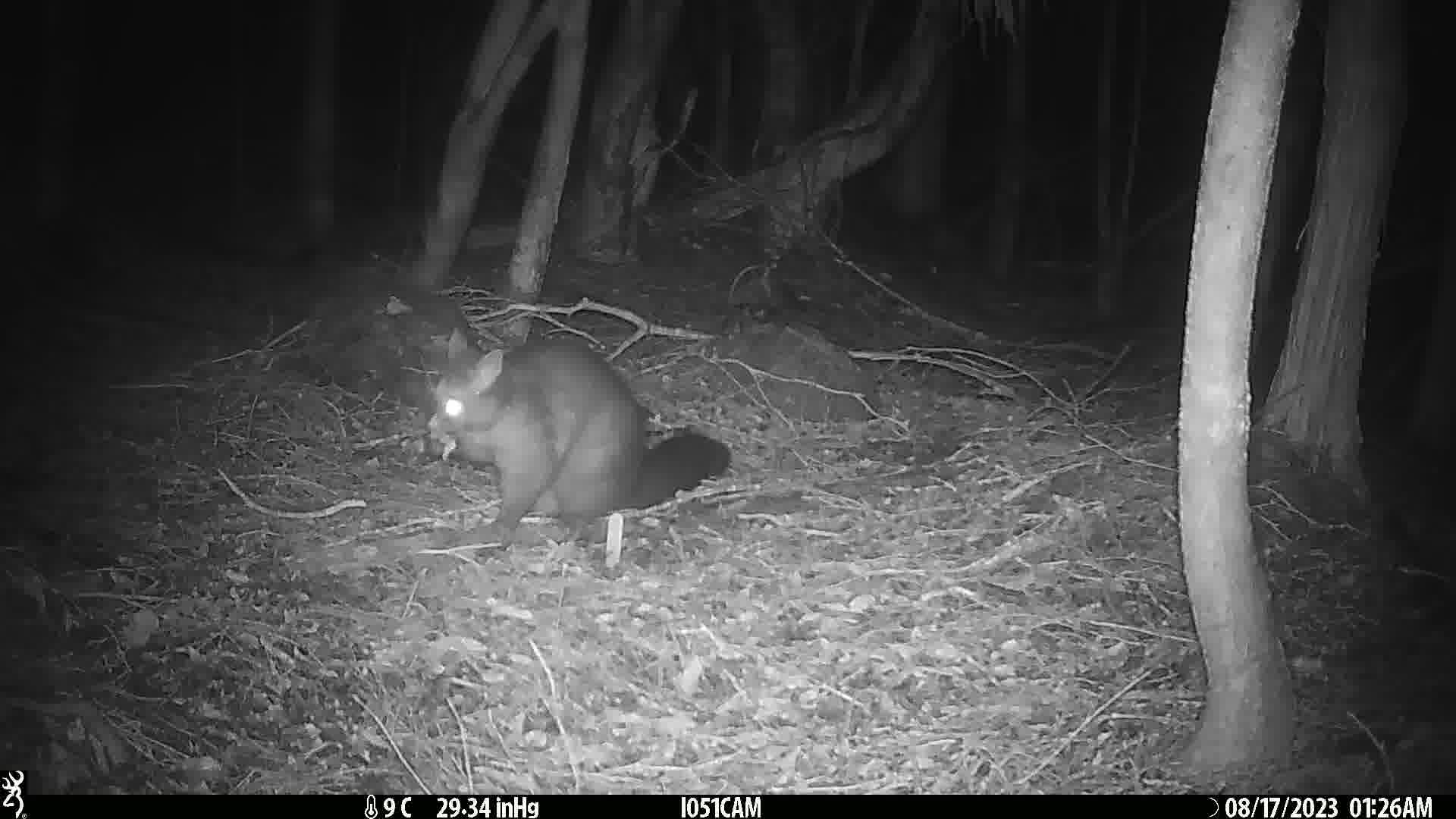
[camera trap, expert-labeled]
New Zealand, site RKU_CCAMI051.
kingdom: Animalia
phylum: Chordata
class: Mammalia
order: Diprotodontia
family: Phalangeridae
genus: Trichosurus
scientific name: Trichosurus vulpecula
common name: common brushtail possum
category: possum